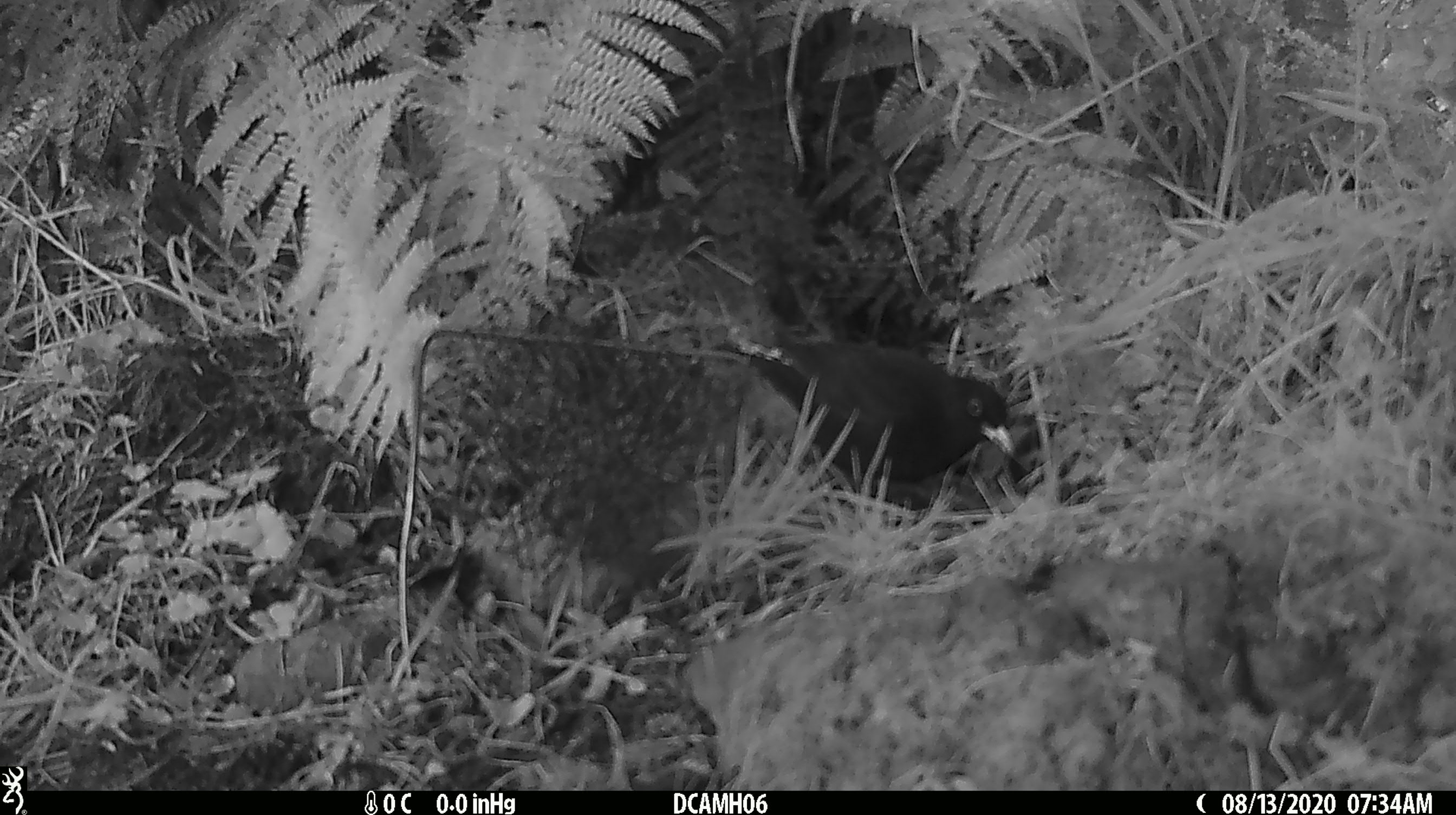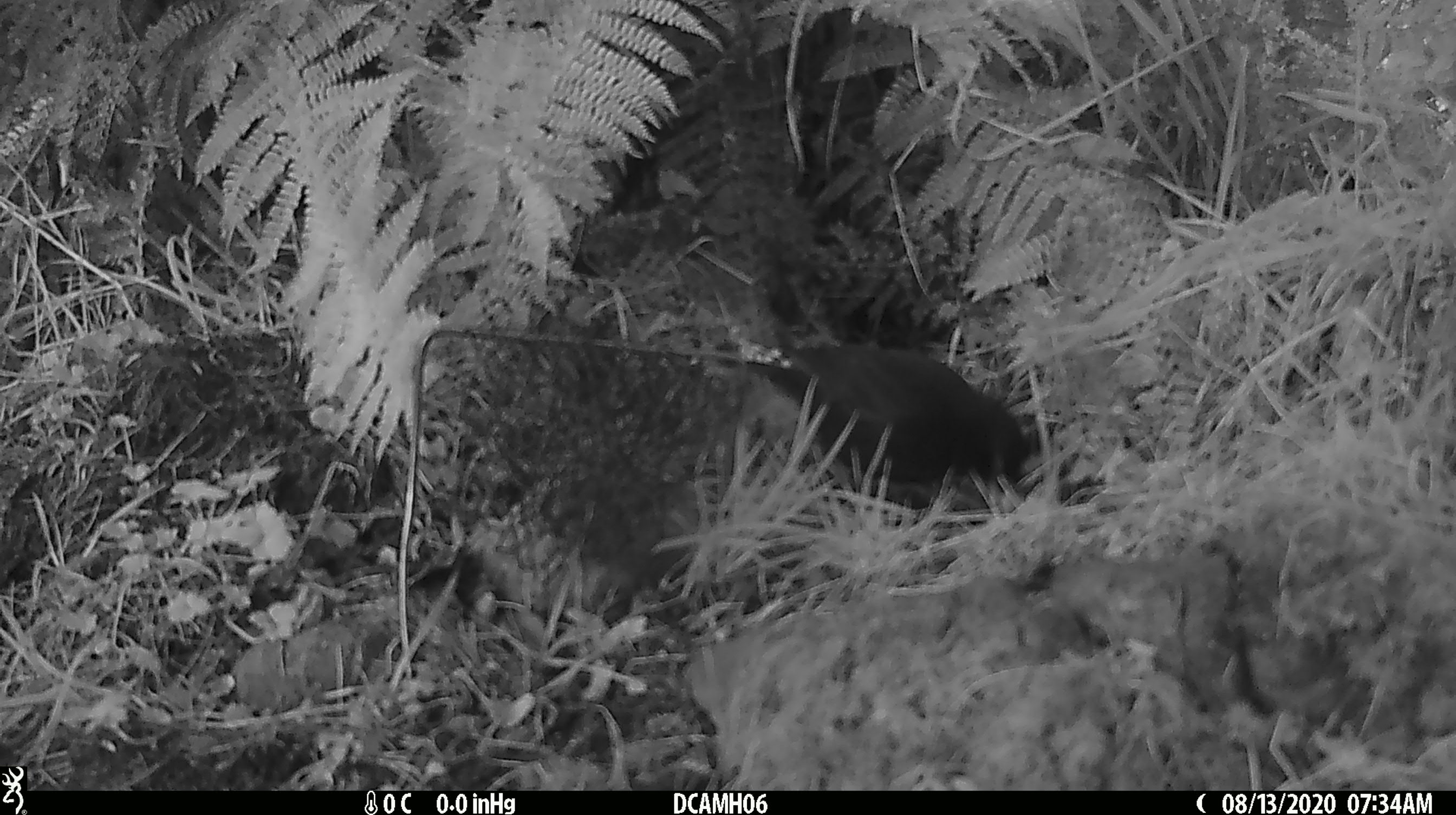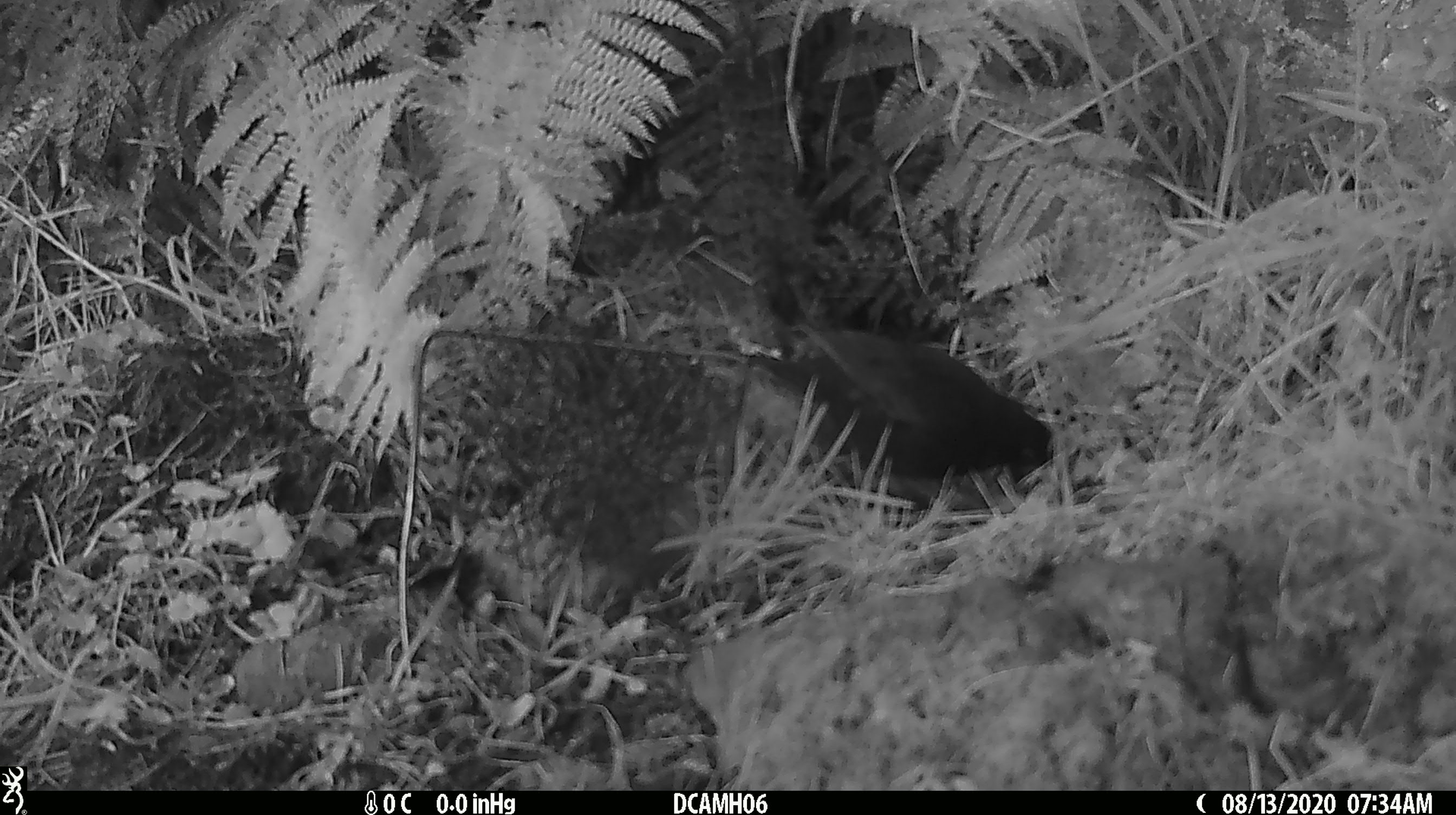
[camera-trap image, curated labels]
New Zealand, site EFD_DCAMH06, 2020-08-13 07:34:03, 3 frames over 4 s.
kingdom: Animalia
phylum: Chordata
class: Aves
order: Passeriformes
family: Turdidae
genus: Turdus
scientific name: Turdus merula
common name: eurasian blackbird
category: blackbird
Blackbird (eurasian blackbird) (Turdus merula).